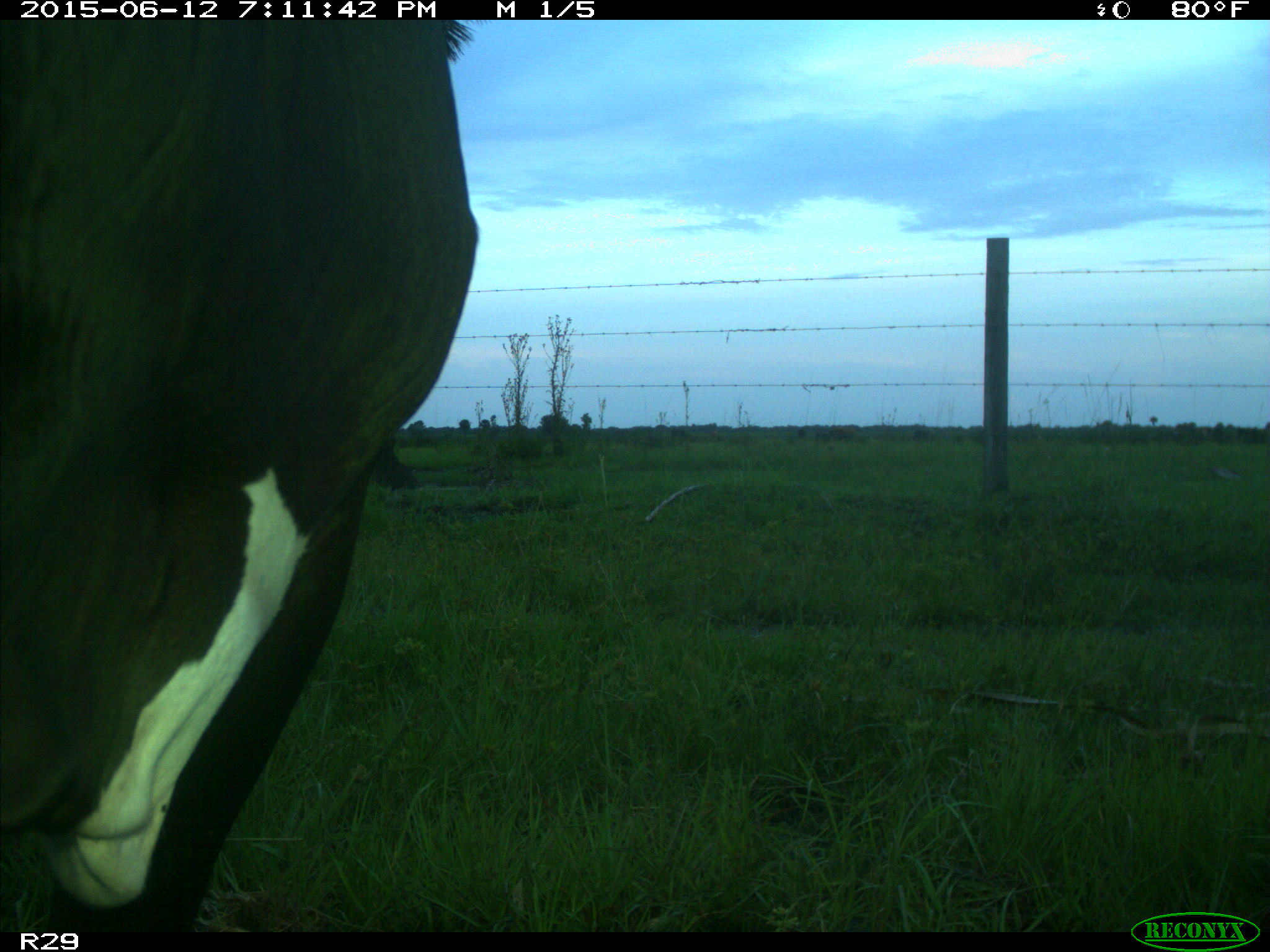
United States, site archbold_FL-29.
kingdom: Animalia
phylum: Chordata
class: Mammalia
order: Artiodactyla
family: Bovidae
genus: Bos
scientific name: Bos taurus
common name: domestic cow